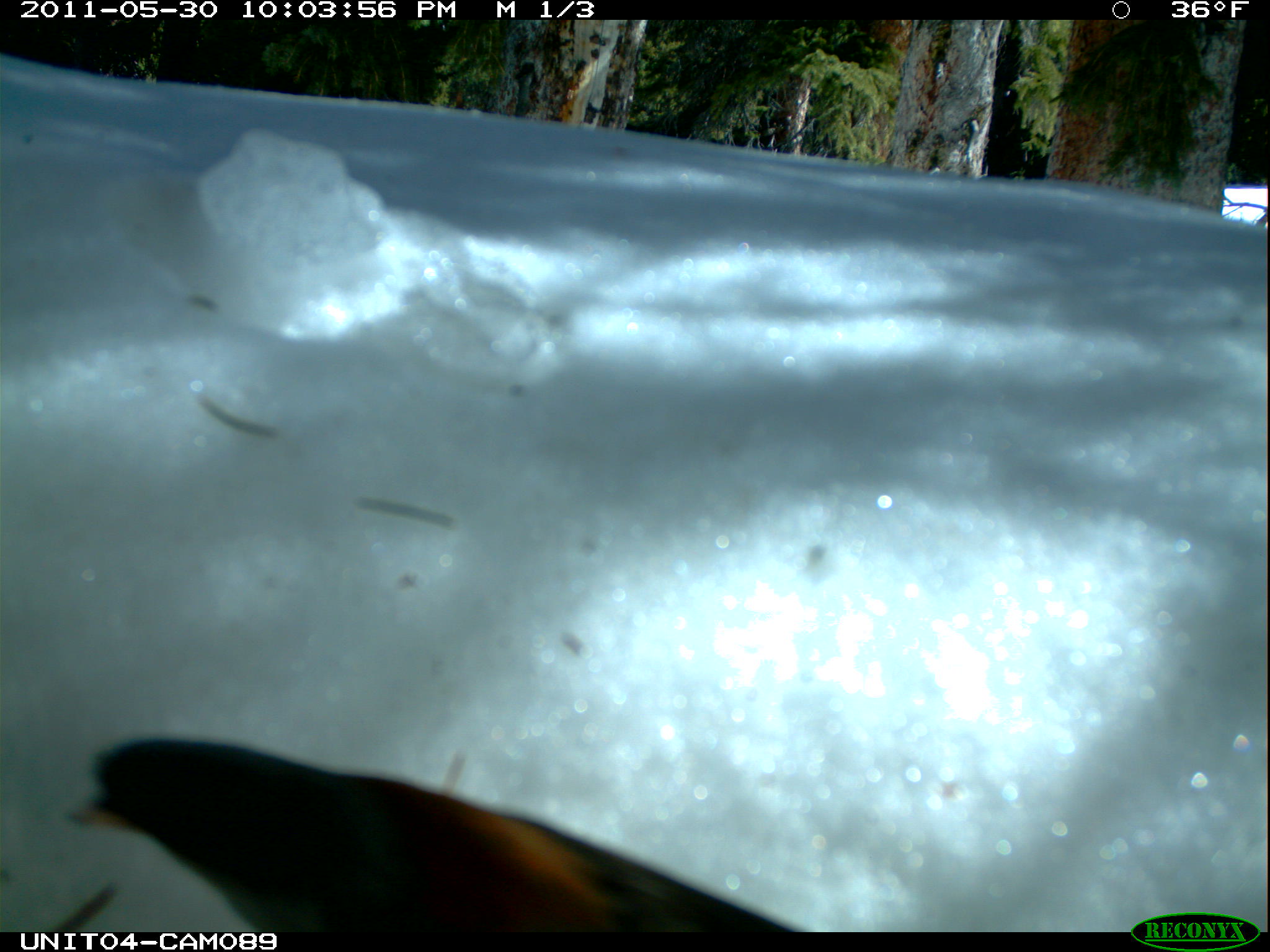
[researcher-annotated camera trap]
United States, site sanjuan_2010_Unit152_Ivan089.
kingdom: Animalia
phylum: Chordata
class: Aves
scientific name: Aves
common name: birds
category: unidentified bird